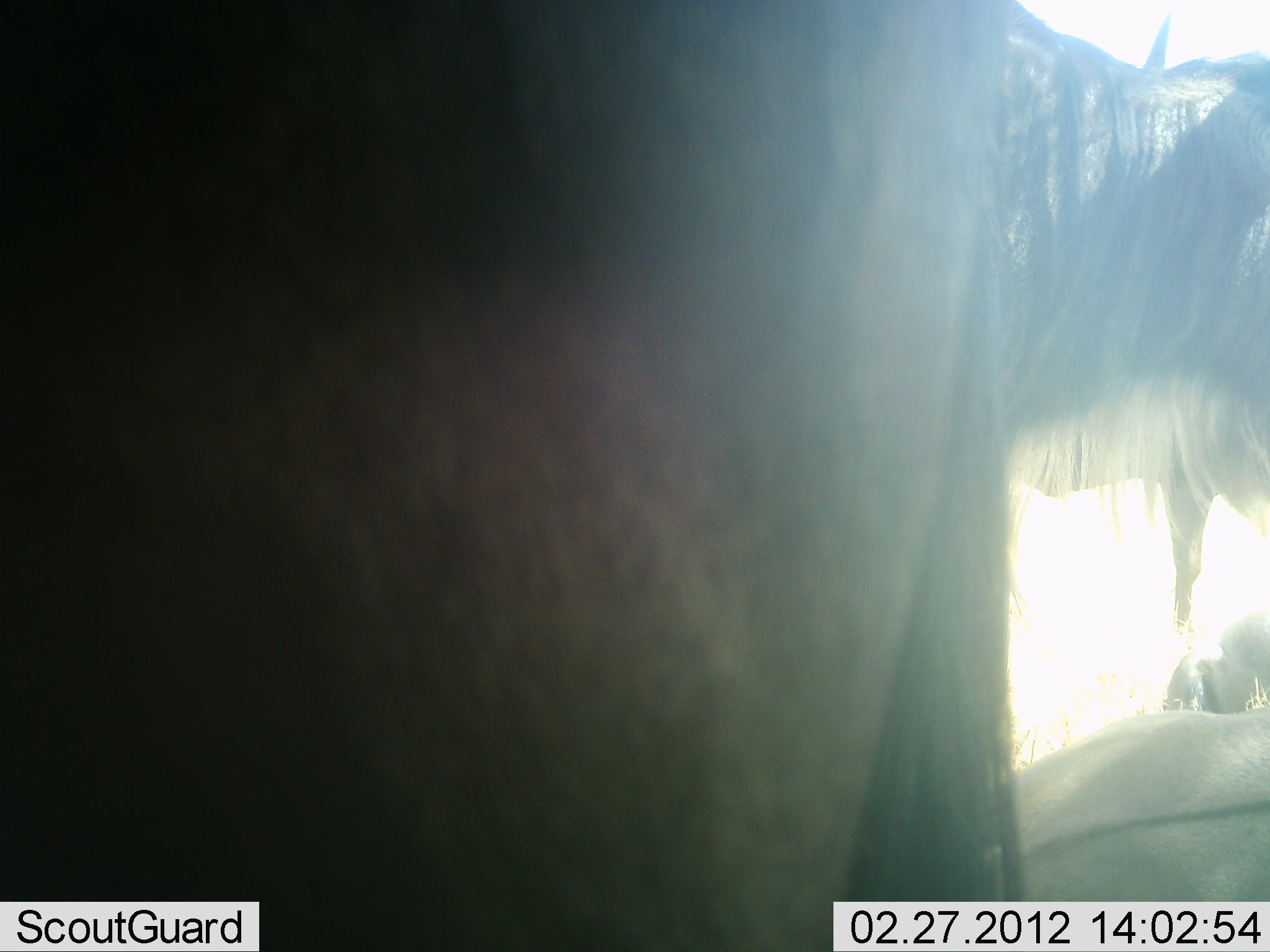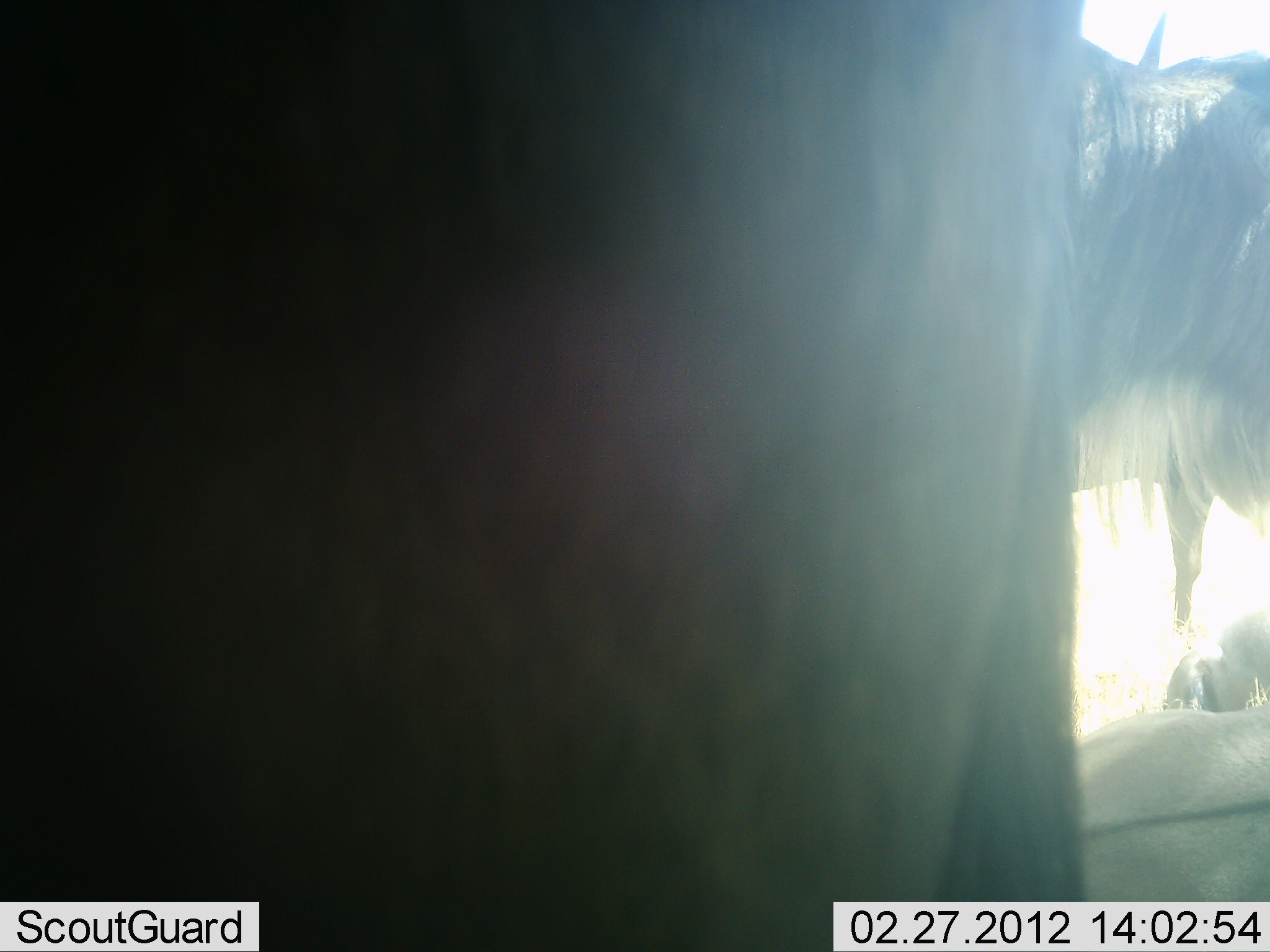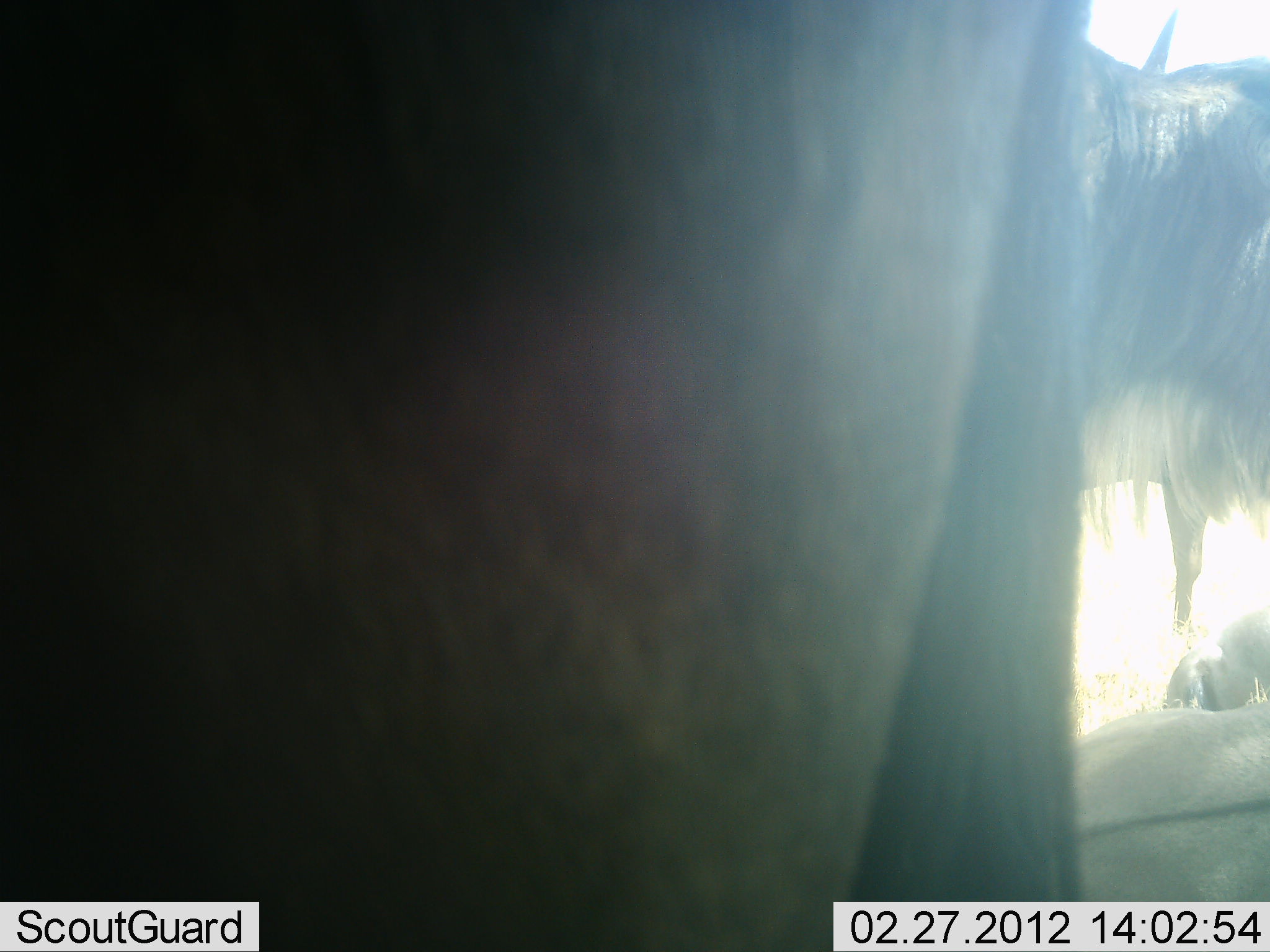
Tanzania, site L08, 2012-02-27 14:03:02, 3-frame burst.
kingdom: Animalia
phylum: Chordata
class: Mammalia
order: Artiodactyla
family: Bovidae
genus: Connochaetes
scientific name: Connochaetes taurinus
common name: blue wildebeest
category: wildebeest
Wildebeest (blue wildebeest) (Connochaetes taurinus), count 3. Behavior (volunteer vote fractions): standing 88%, resting 68%, moving 0%, interacting 0%. Young present (vote fraction): 4%. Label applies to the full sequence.